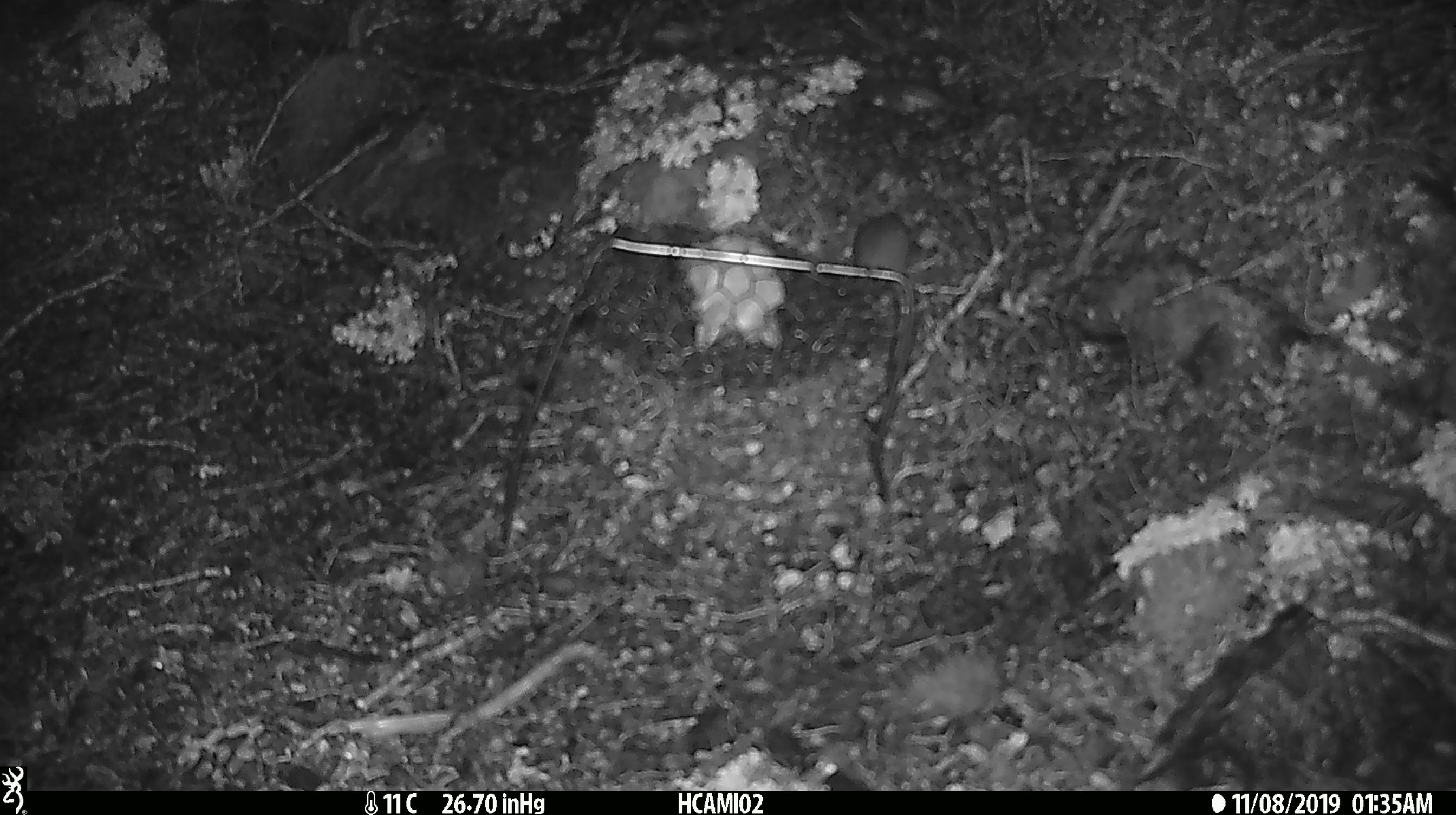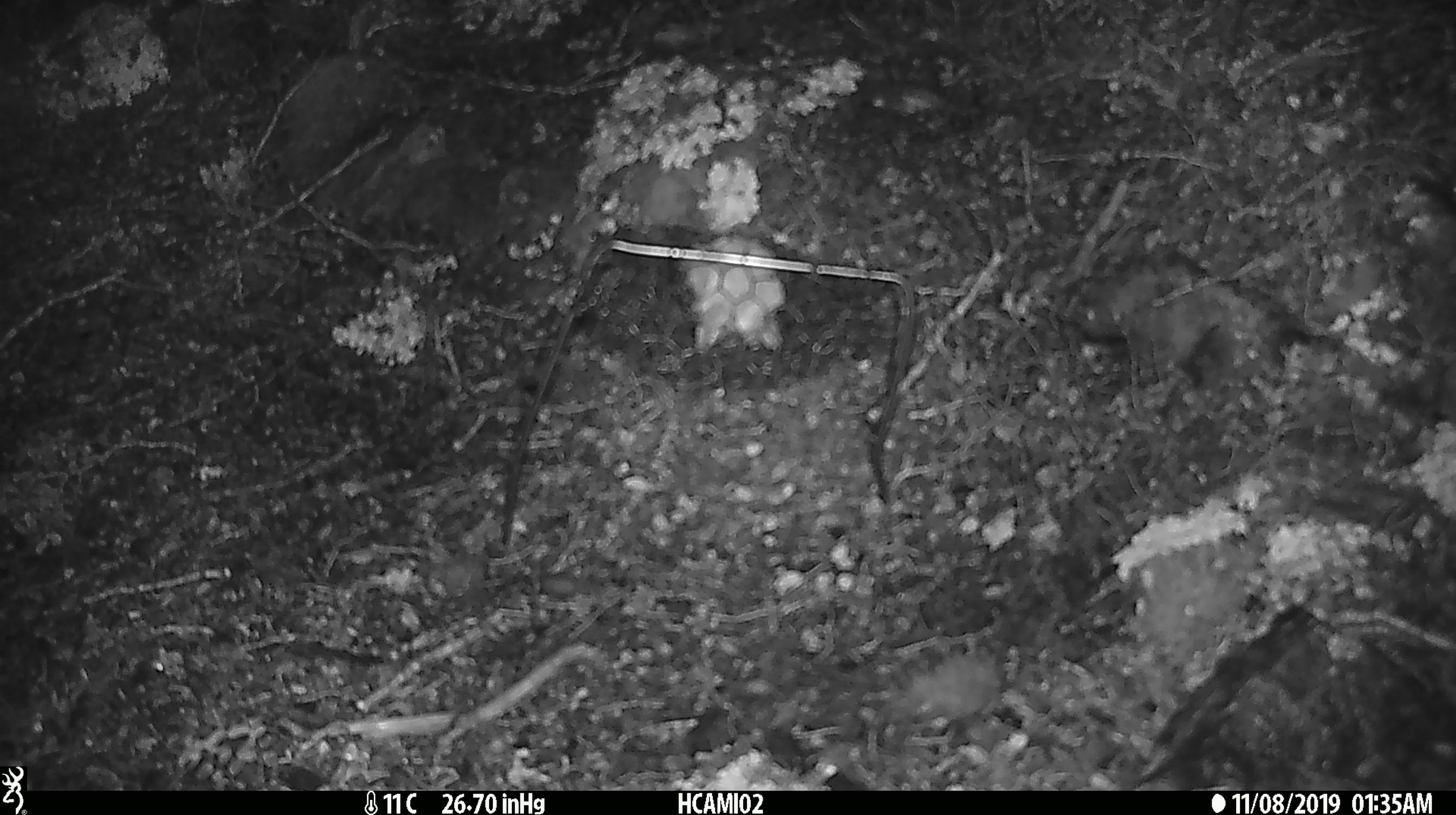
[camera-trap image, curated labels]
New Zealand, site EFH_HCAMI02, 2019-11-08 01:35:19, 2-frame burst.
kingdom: Animalia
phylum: Chordata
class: Mammalia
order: Rodentia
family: Muridae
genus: Mus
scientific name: Mus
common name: mouse